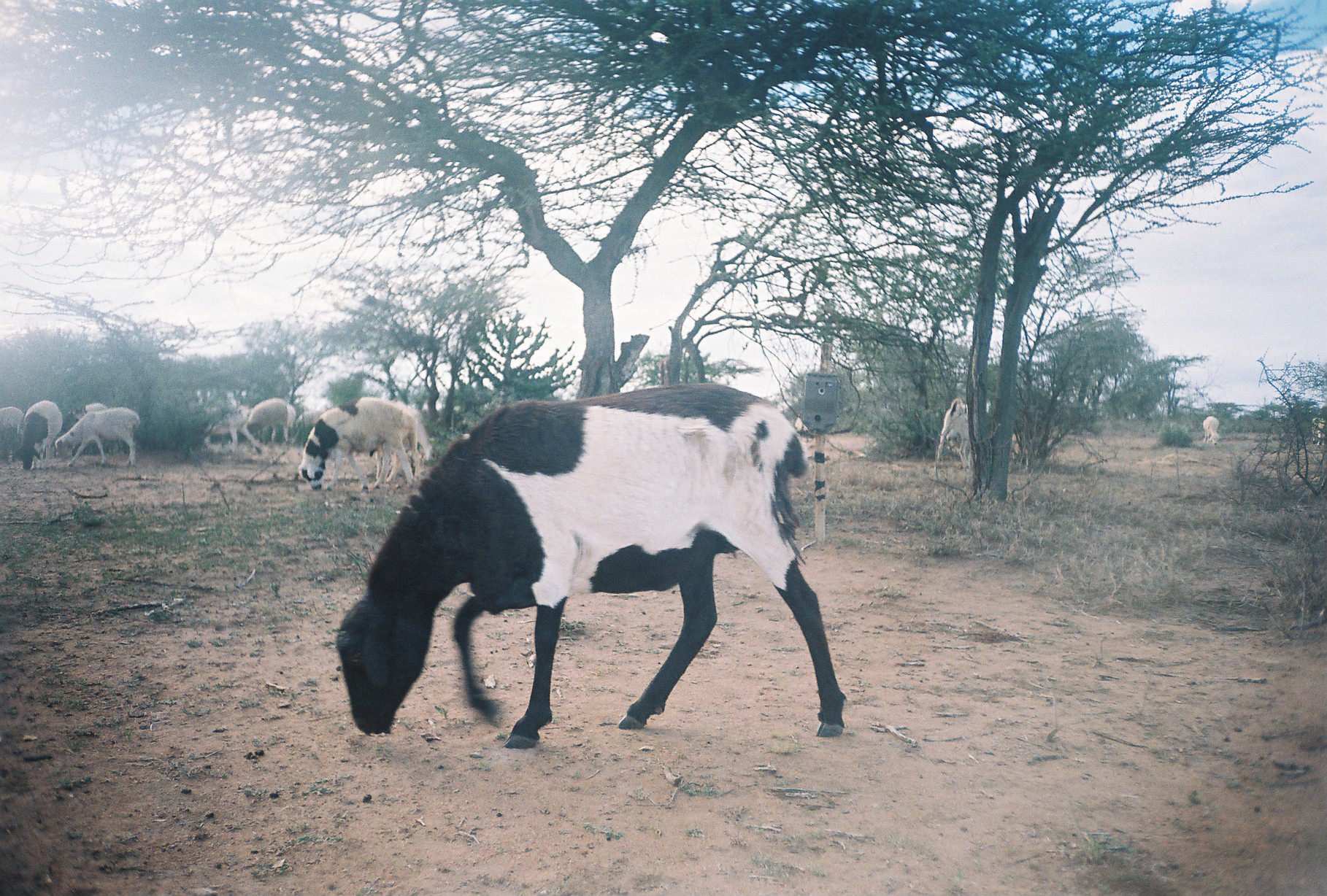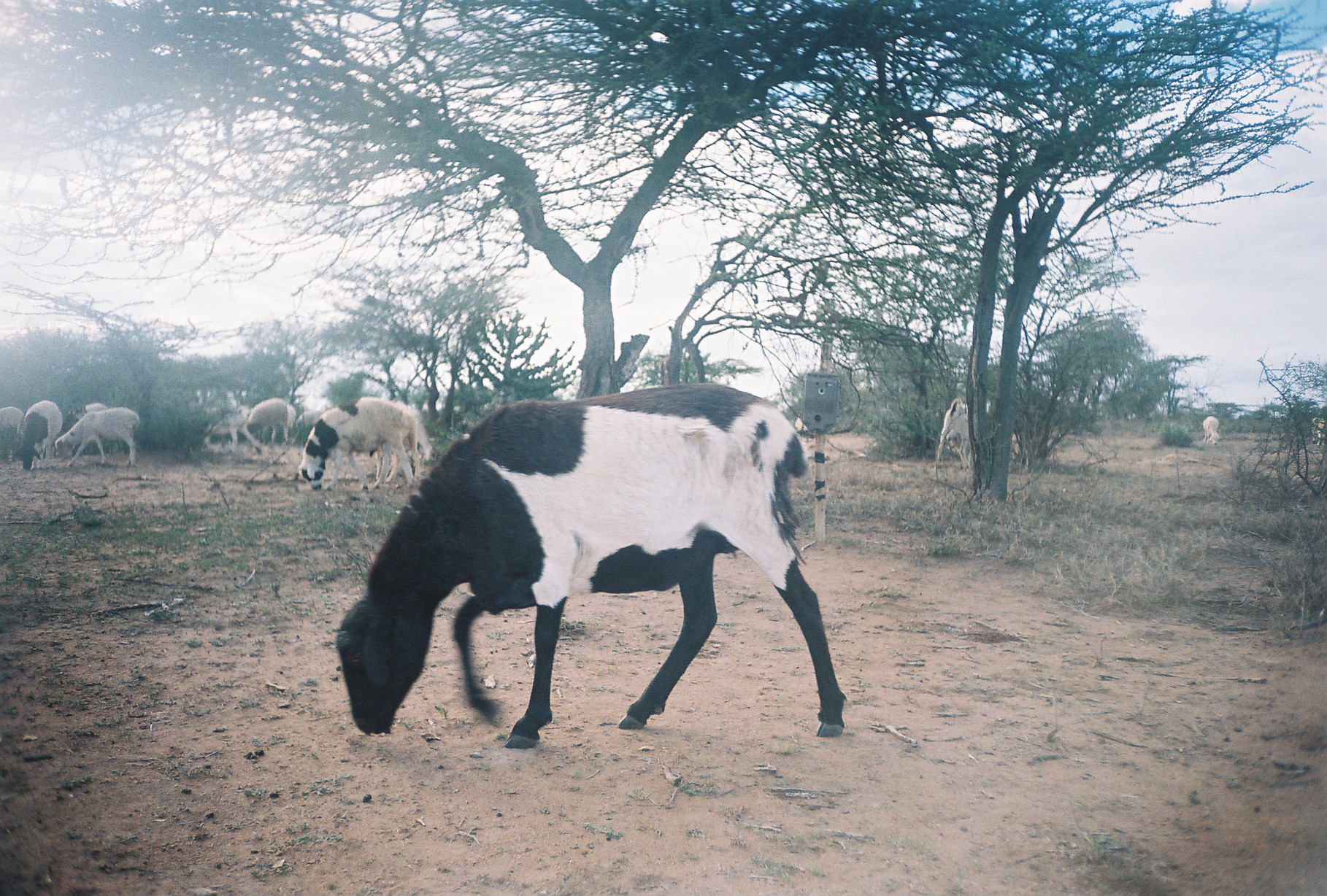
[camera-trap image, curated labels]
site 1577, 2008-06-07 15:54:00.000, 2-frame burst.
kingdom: Animalia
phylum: Chordata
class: Mammalia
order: Artiodactyla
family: Bovidae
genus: Capra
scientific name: Capra aegagrus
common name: wild goat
Capra aegagrus (wild goat), count 9.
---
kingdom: Animalia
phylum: Chordata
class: Mammalia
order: Artiodactyla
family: Bovidae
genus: Ovis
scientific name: Ovis aries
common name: domestic sheep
Ovis aries (domestic sheep), count 9.